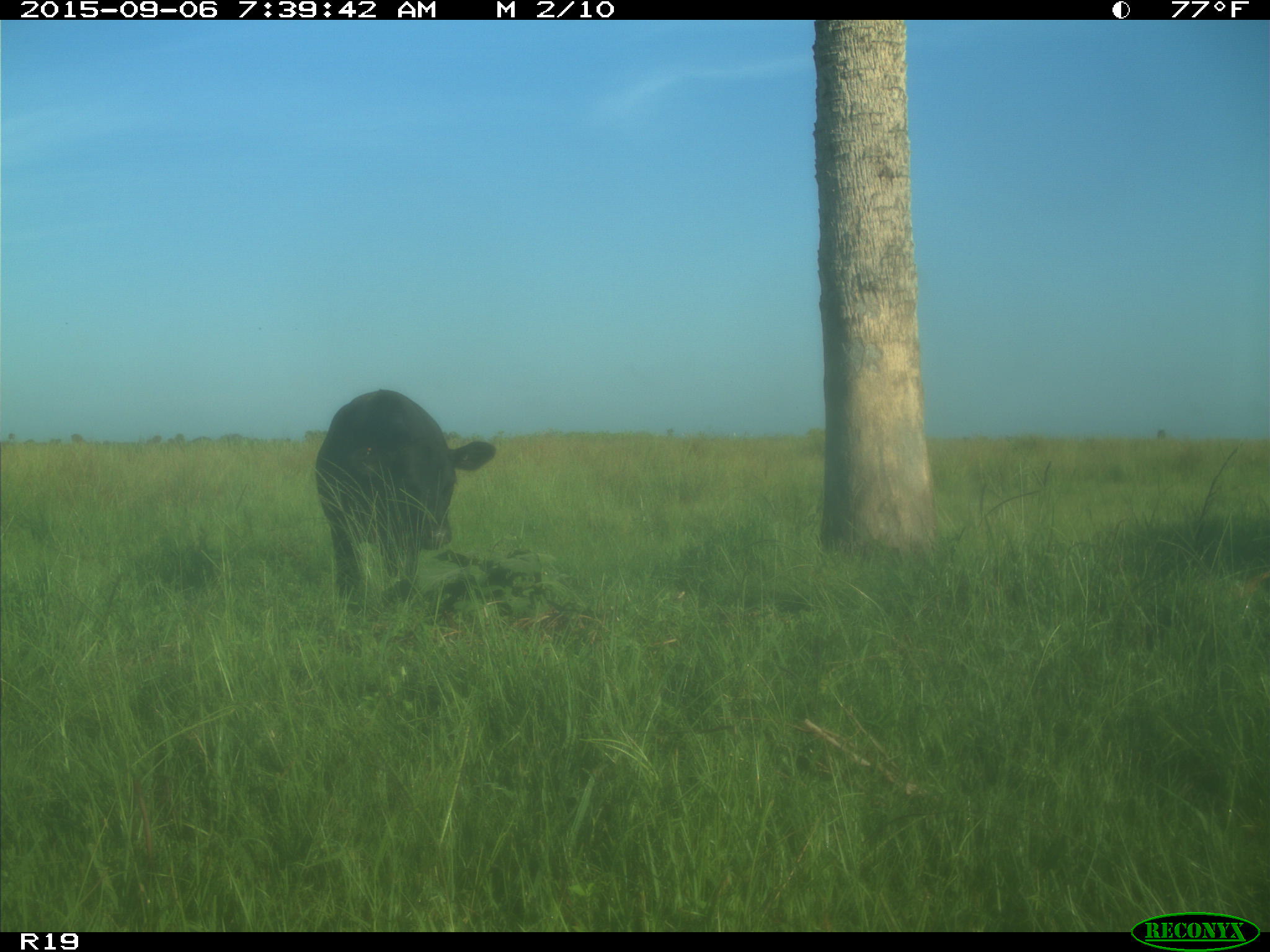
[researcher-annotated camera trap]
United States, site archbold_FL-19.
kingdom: Animalia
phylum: Chordata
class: Mammalia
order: Artiodactyla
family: Bovidae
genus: Bos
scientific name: Bos taurus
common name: domestic cow